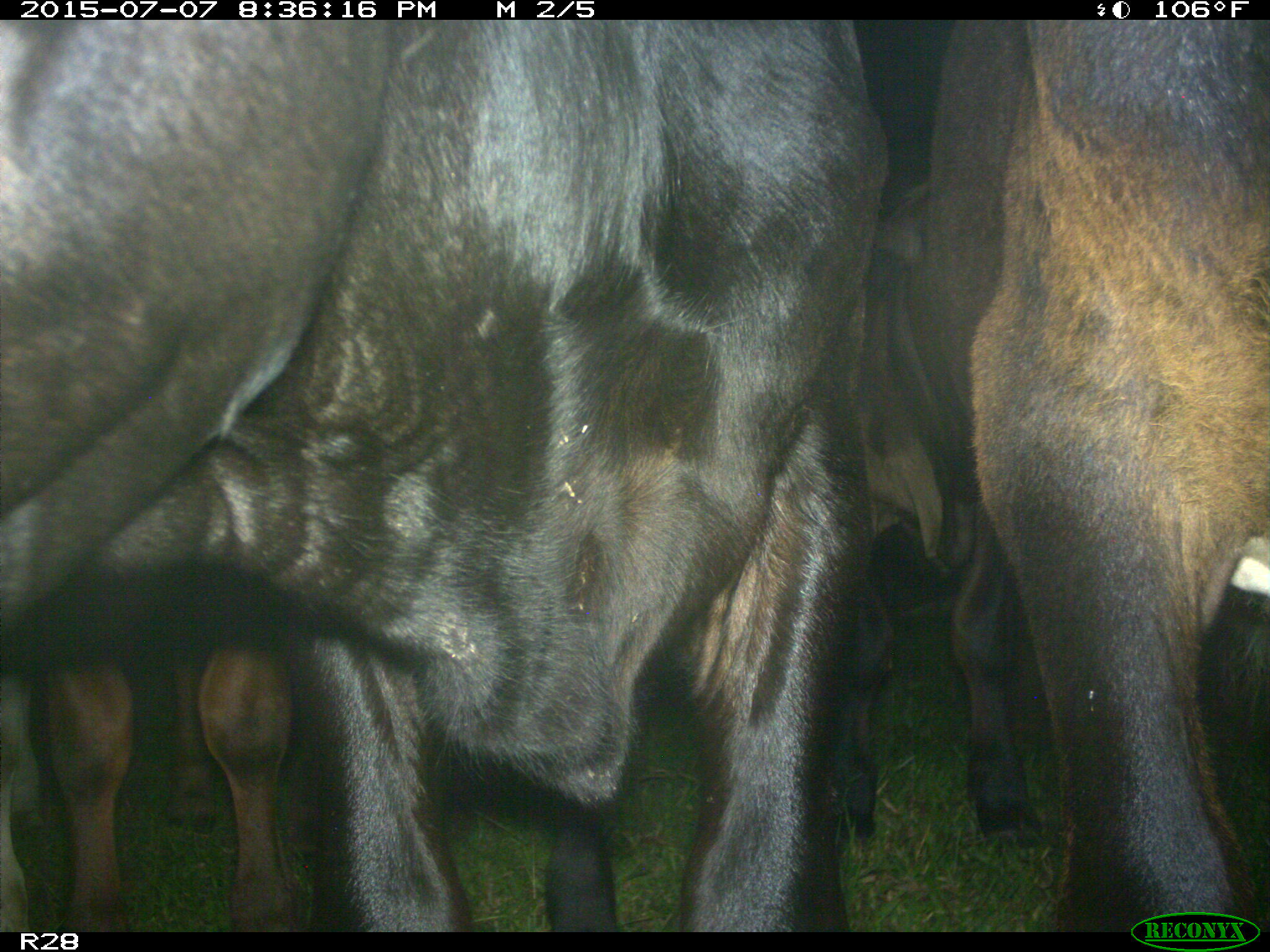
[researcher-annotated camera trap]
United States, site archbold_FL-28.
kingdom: Animalia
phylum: Chordata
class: Mammalia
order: Artiodactyla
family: Bovidae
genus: Bos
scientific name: Bos taurus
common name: domestic cow